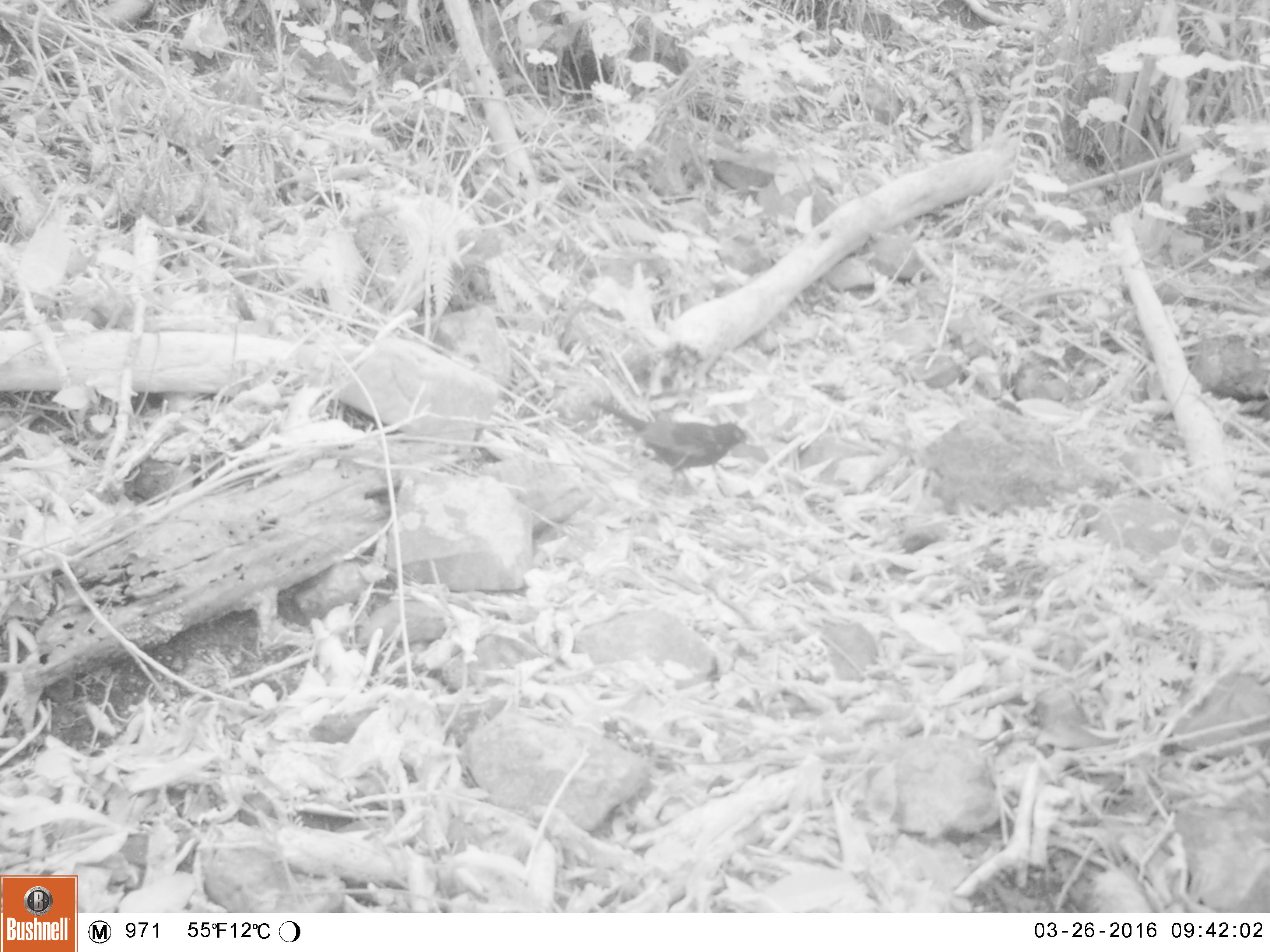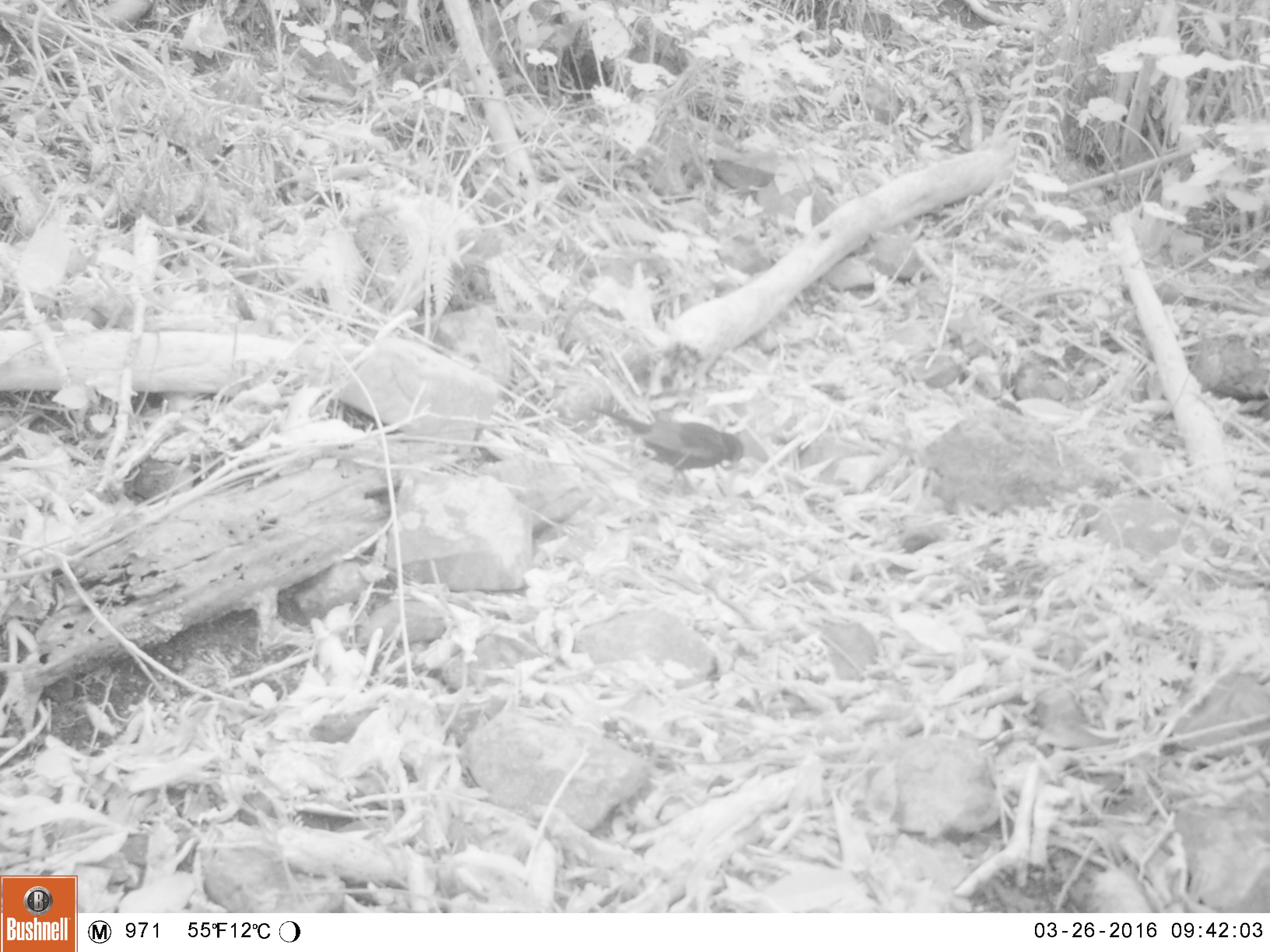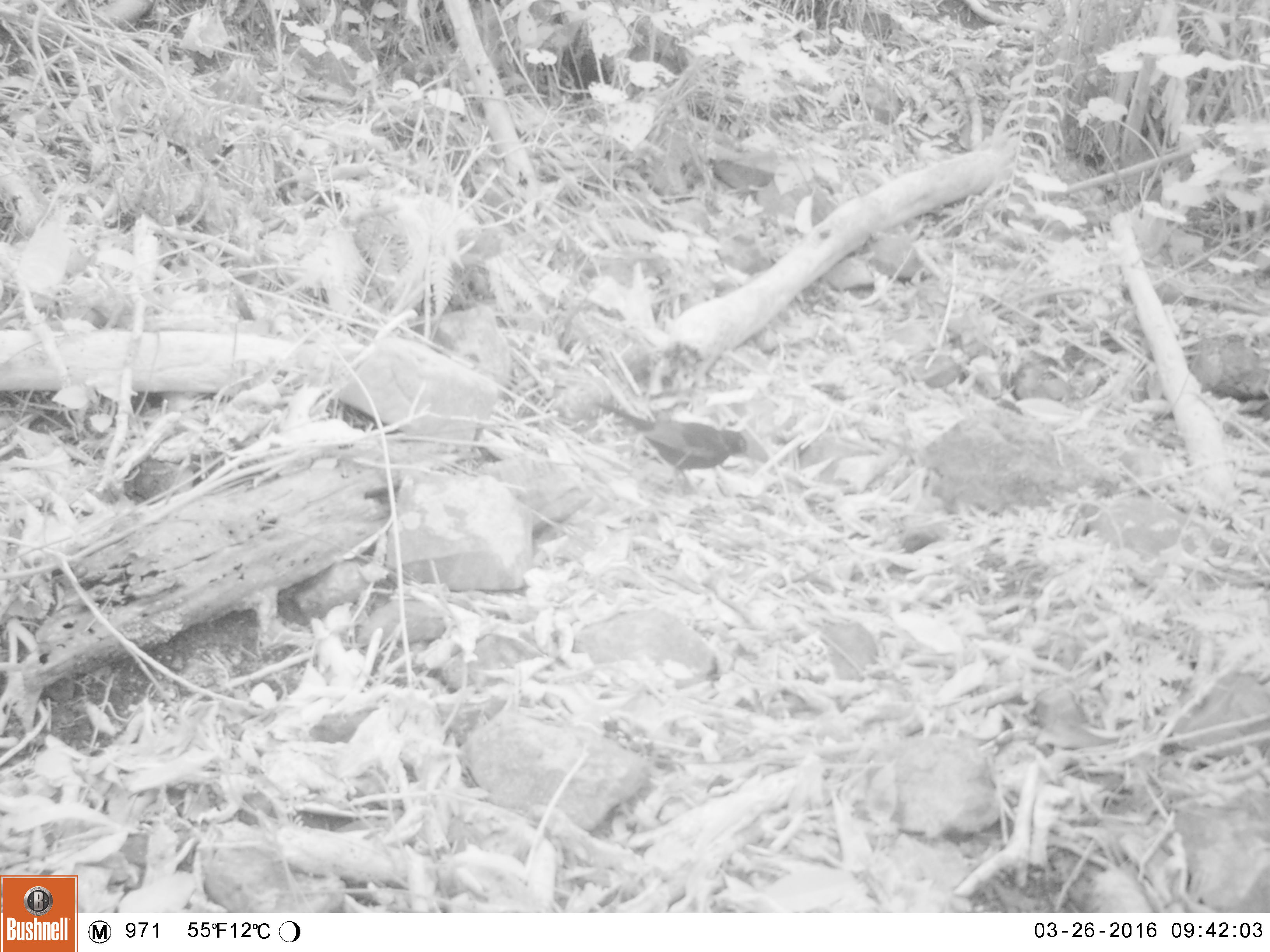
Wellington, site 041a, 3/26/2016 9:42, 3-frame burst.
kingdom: Animalia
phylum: Chordata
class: Aves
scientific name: Aves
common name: bird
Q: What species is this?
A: Bird (Aves).